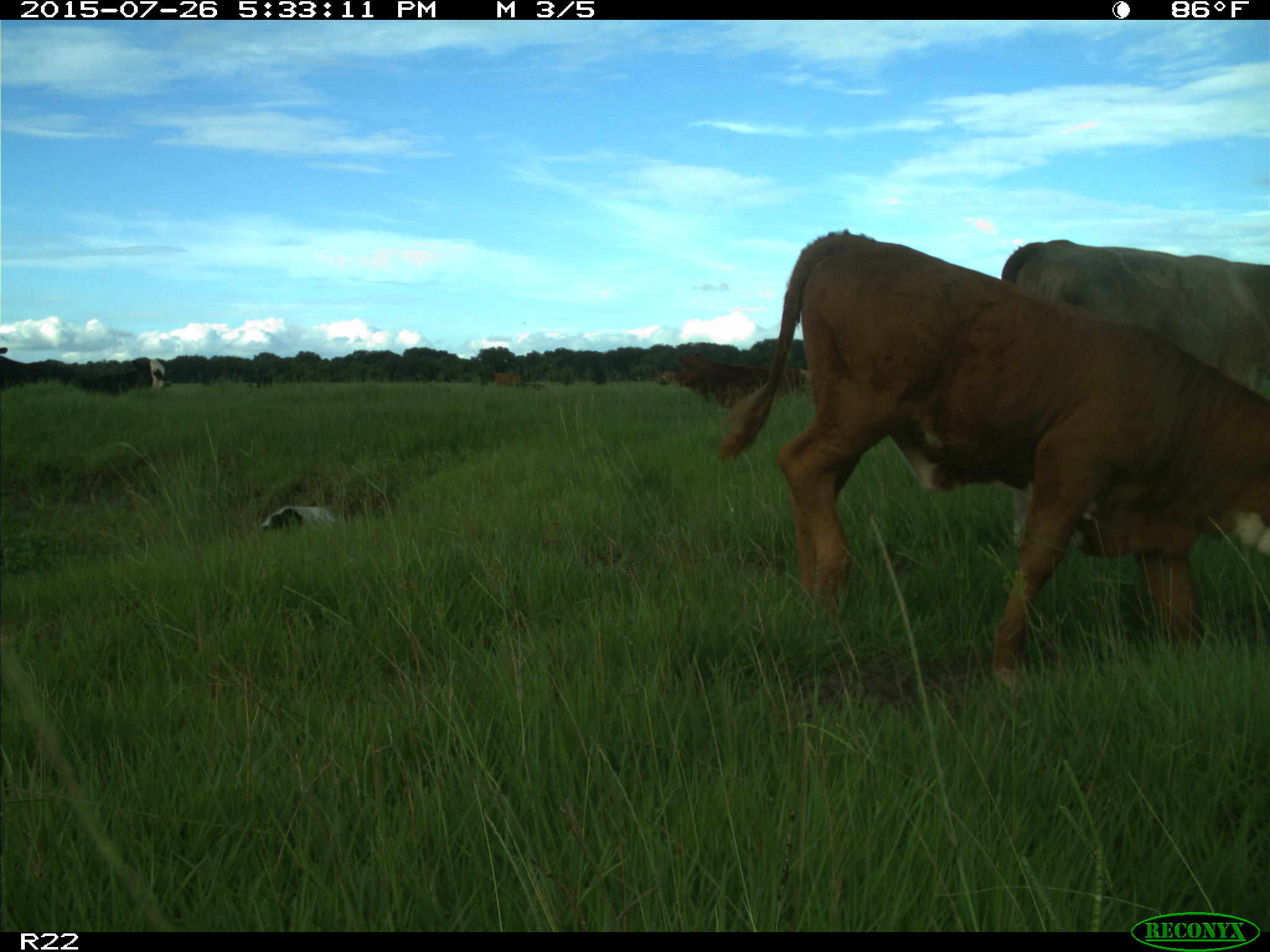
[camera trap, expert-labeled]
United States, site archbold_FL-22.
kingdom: Animalia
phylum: Chordata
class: Mammalia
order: Artiodactyla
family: Bovidae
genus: Bos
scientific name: Bos taurus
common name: domestic cow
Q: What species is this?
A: Bos taurus (domestic cow).